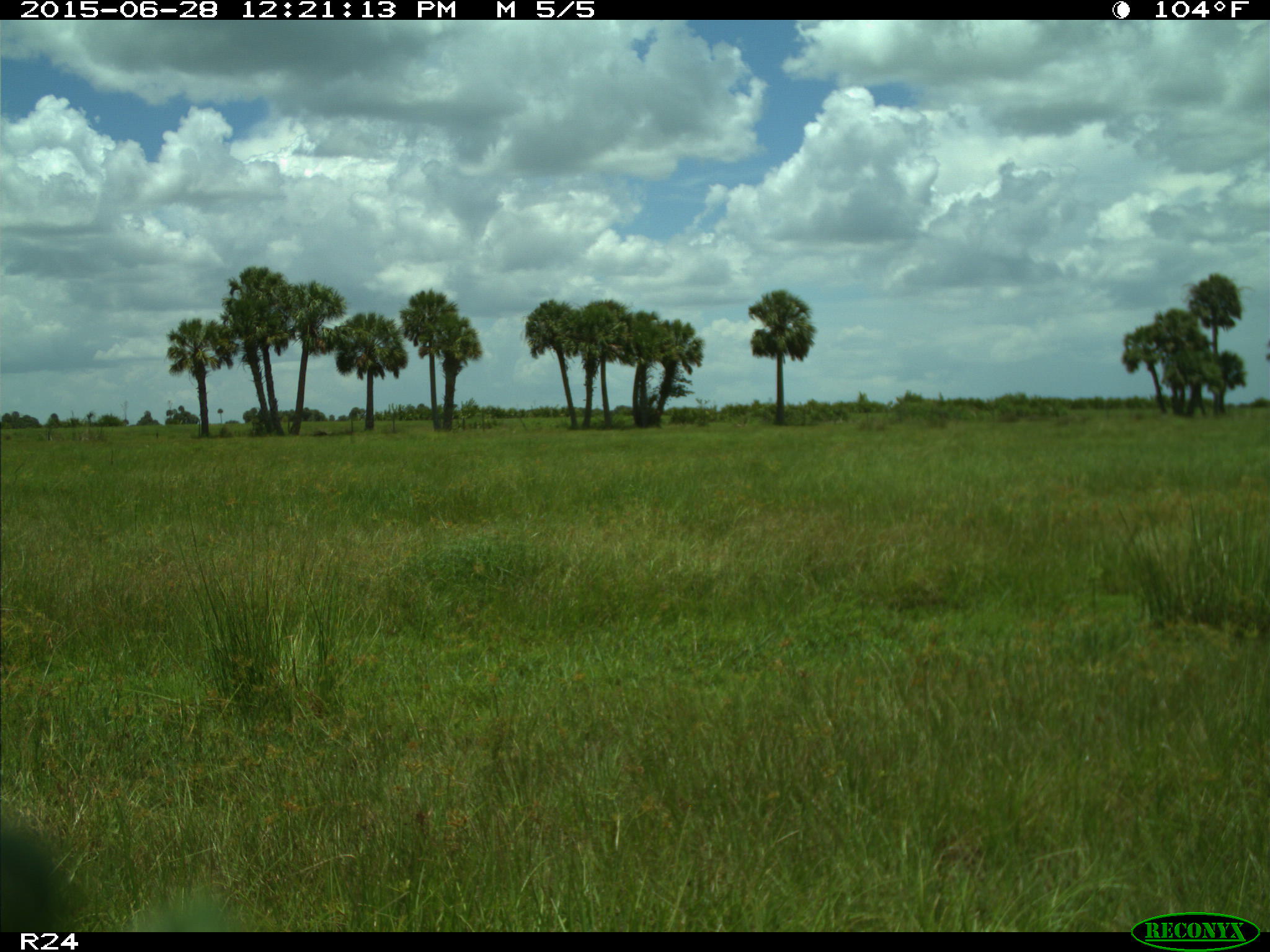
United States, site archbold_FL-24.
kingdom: Animalia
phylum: Chordata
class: Mammalia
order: Artiodactyla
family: Bovidae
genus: Bos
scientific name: Bos taurus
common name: domestic cow